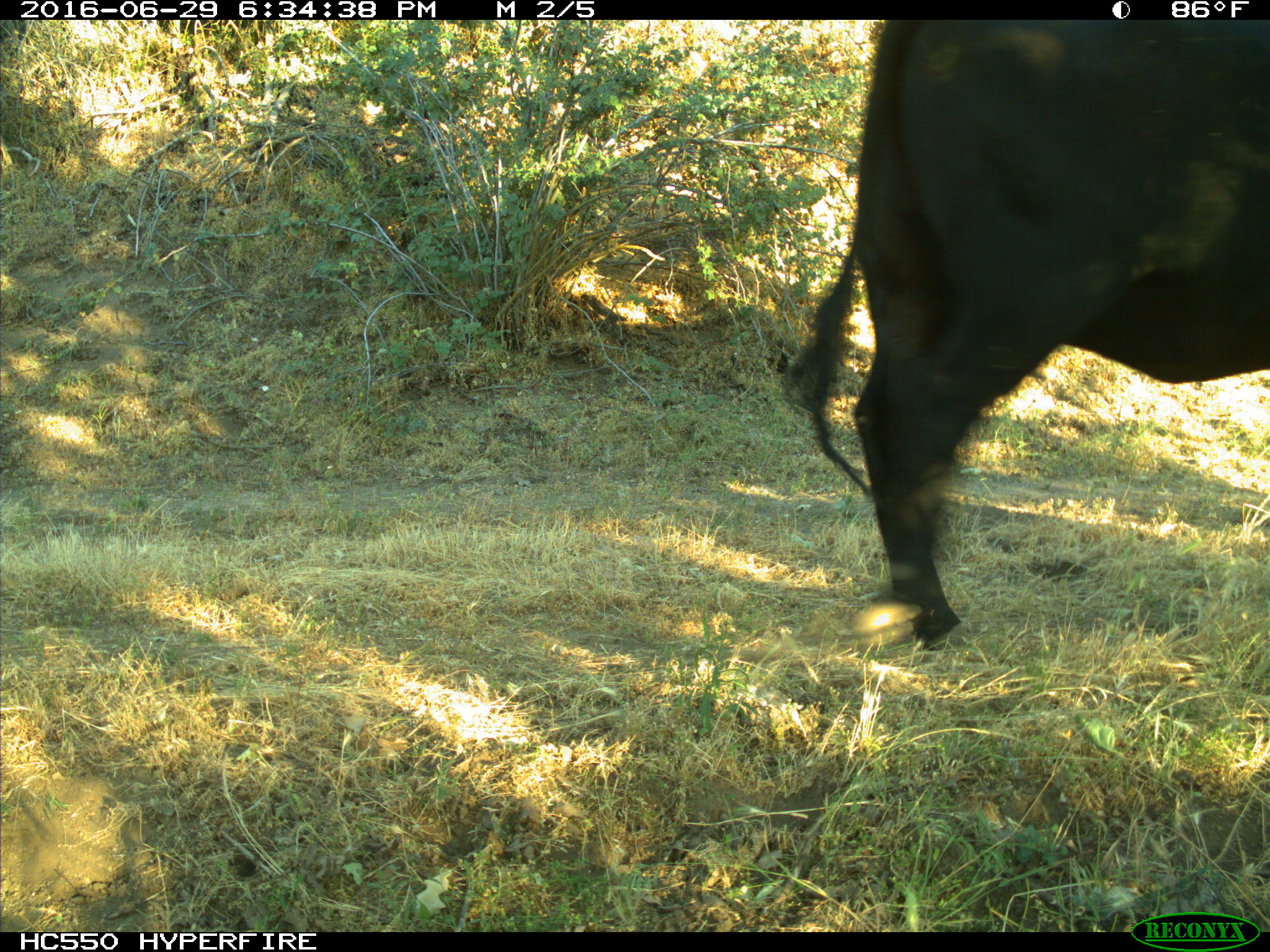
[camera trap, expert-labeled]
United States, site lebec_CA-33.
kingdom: Animalia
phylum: Chordata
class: Mammalia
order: Artiodactyla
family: Bovidae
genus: Bos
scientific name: Bos taurus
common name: domestic cow